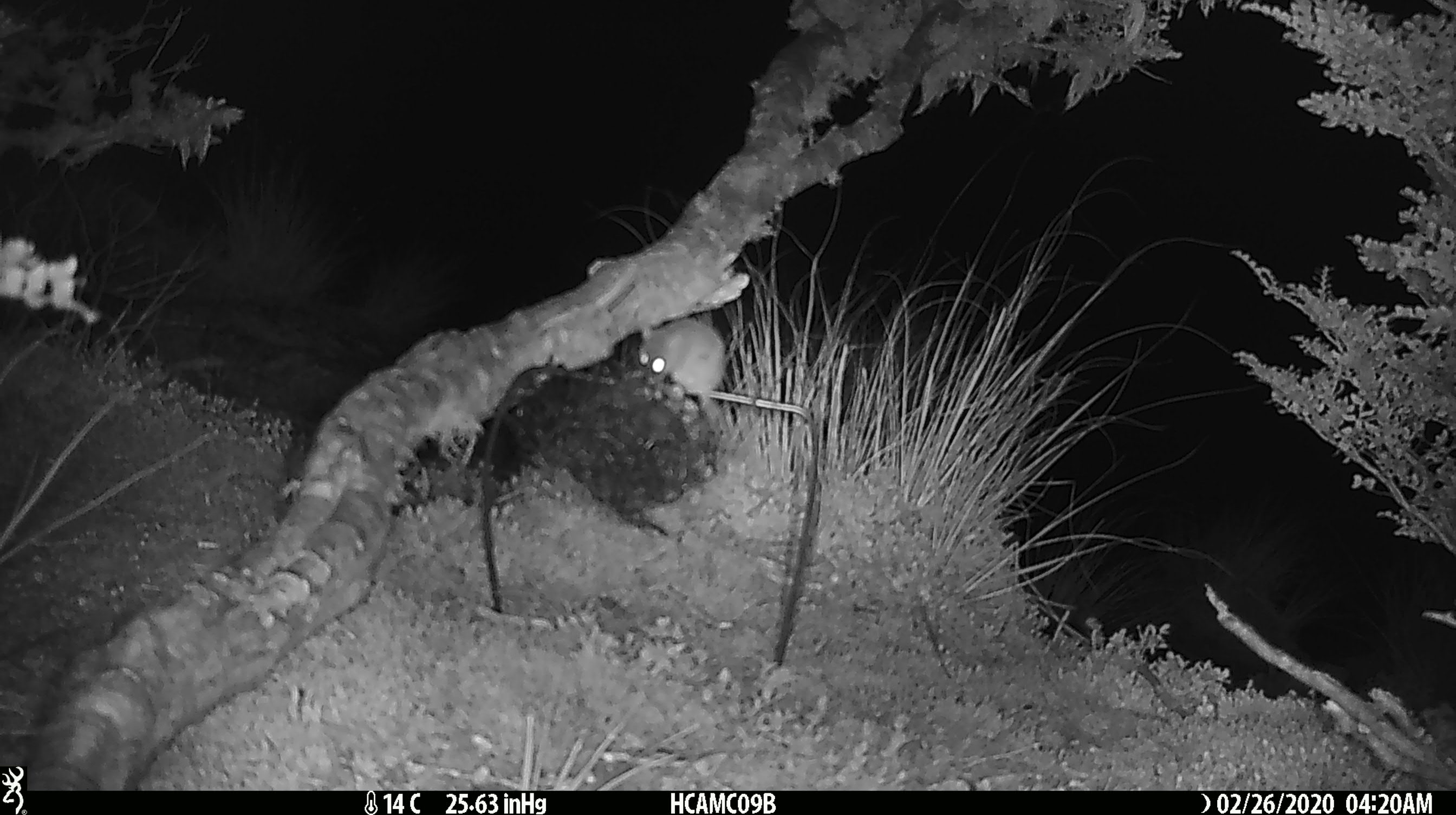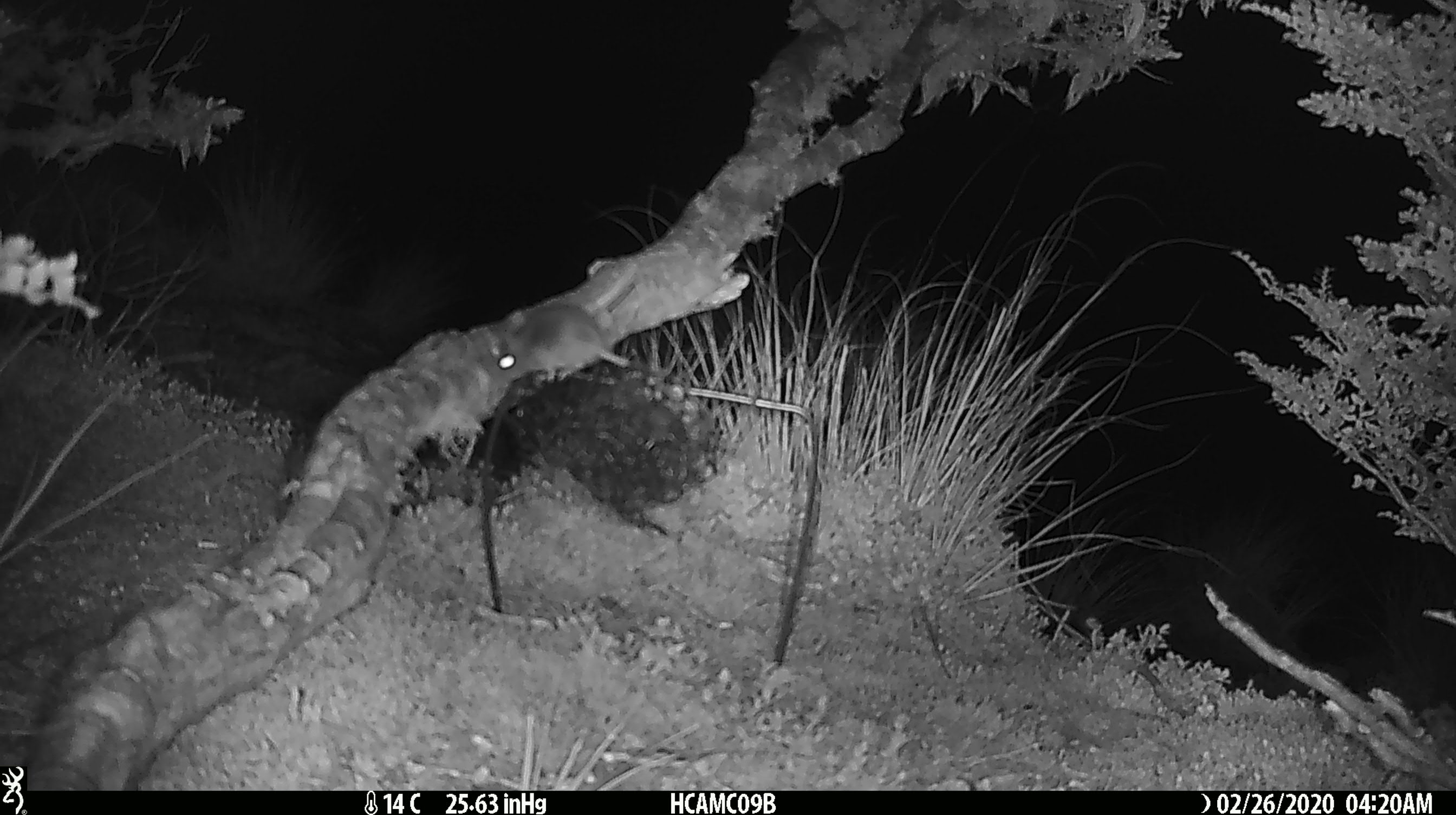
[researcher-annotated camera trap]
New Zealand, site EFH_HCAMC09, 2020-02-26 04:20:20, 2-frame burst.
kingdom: Animalia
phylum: Chordata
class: Mammalia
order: Rodentia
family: Muridae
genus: Mus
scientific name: Mus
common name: mouse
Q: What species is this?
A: Mouse (Mus).